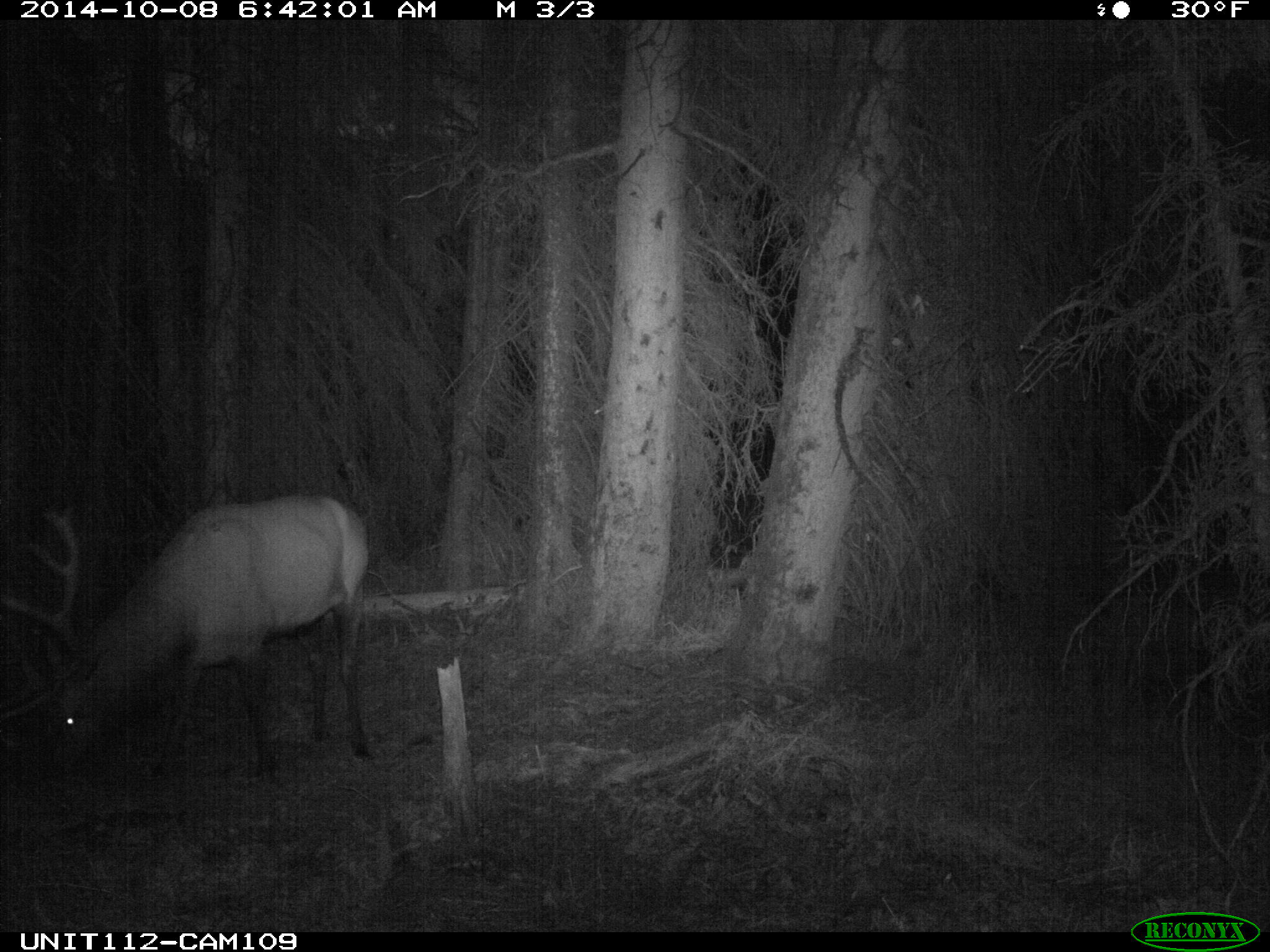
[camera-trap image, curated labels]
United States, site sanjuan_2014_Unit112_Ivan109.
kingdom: Animalia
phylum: Chordata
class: Mammalia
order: Artiodactyla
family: Cervidae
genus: Cervus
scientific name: Cervus elaphus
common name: red deer